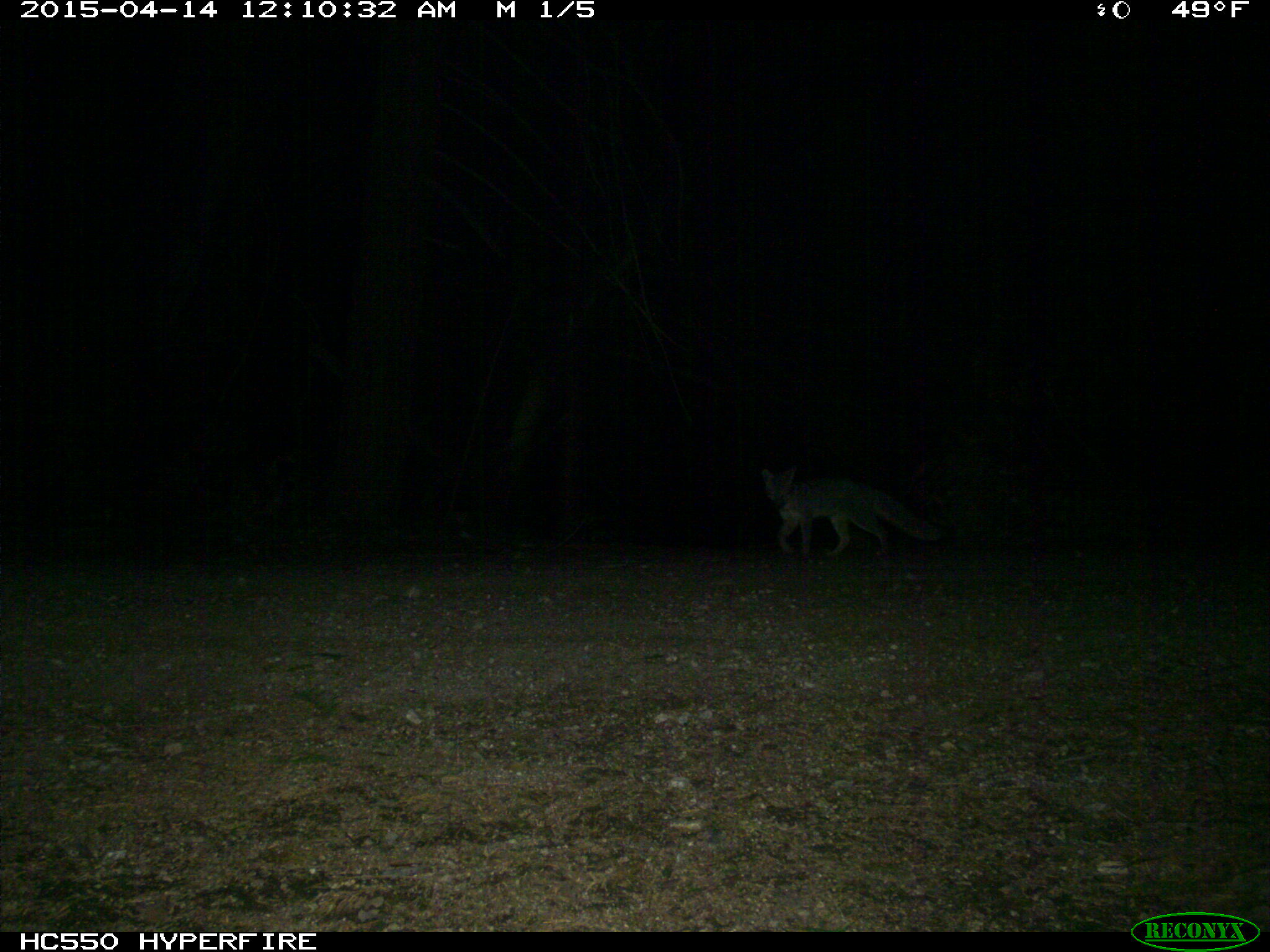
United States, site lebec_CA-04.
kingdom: Animalia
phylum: Chordata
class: Mammalia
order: Carnivora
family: Canidae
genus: Urocyon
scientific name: Urocyon cinereoargenteus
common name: gray fox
Urocyon cinereoargenteus (gray fox).